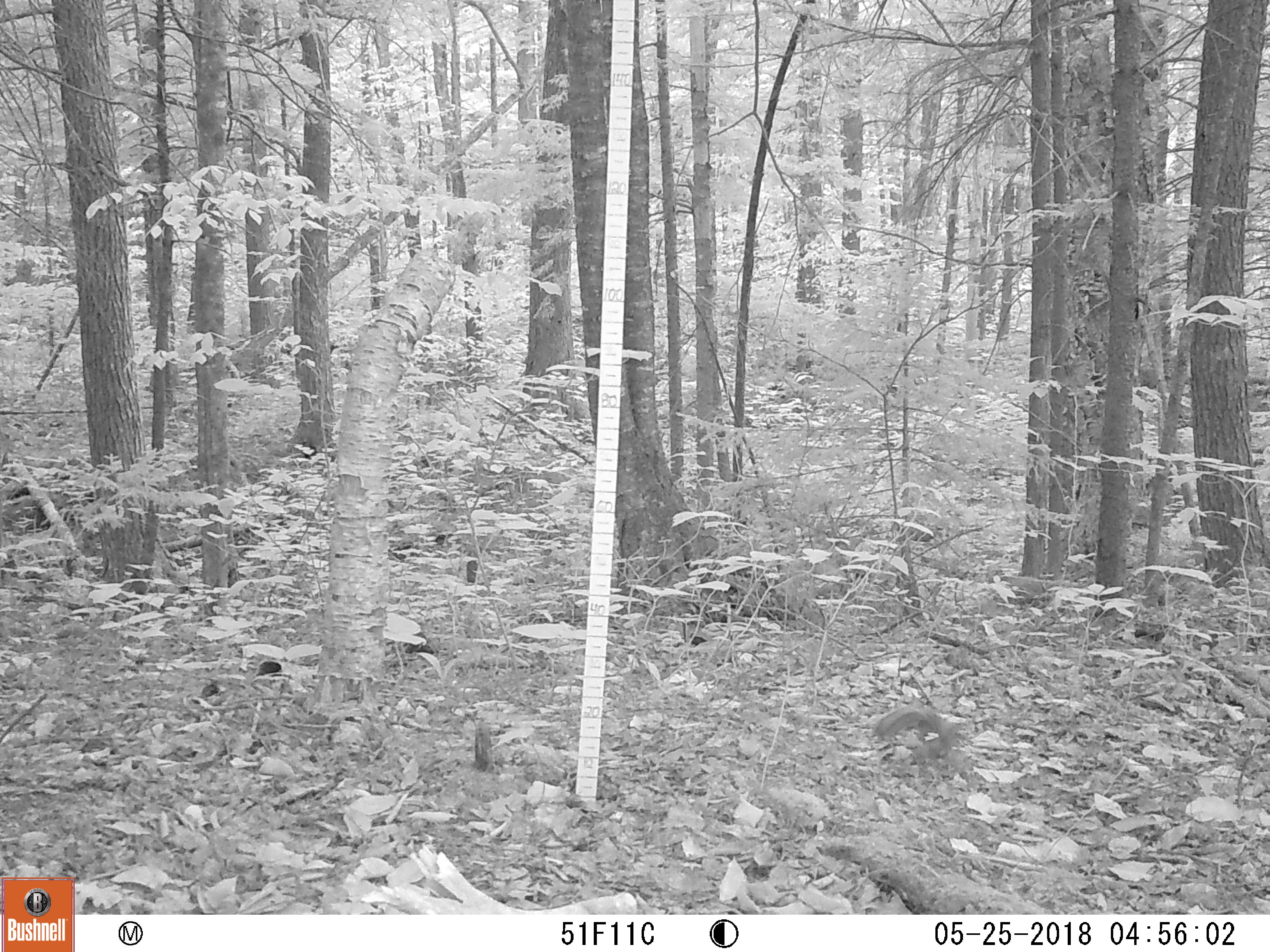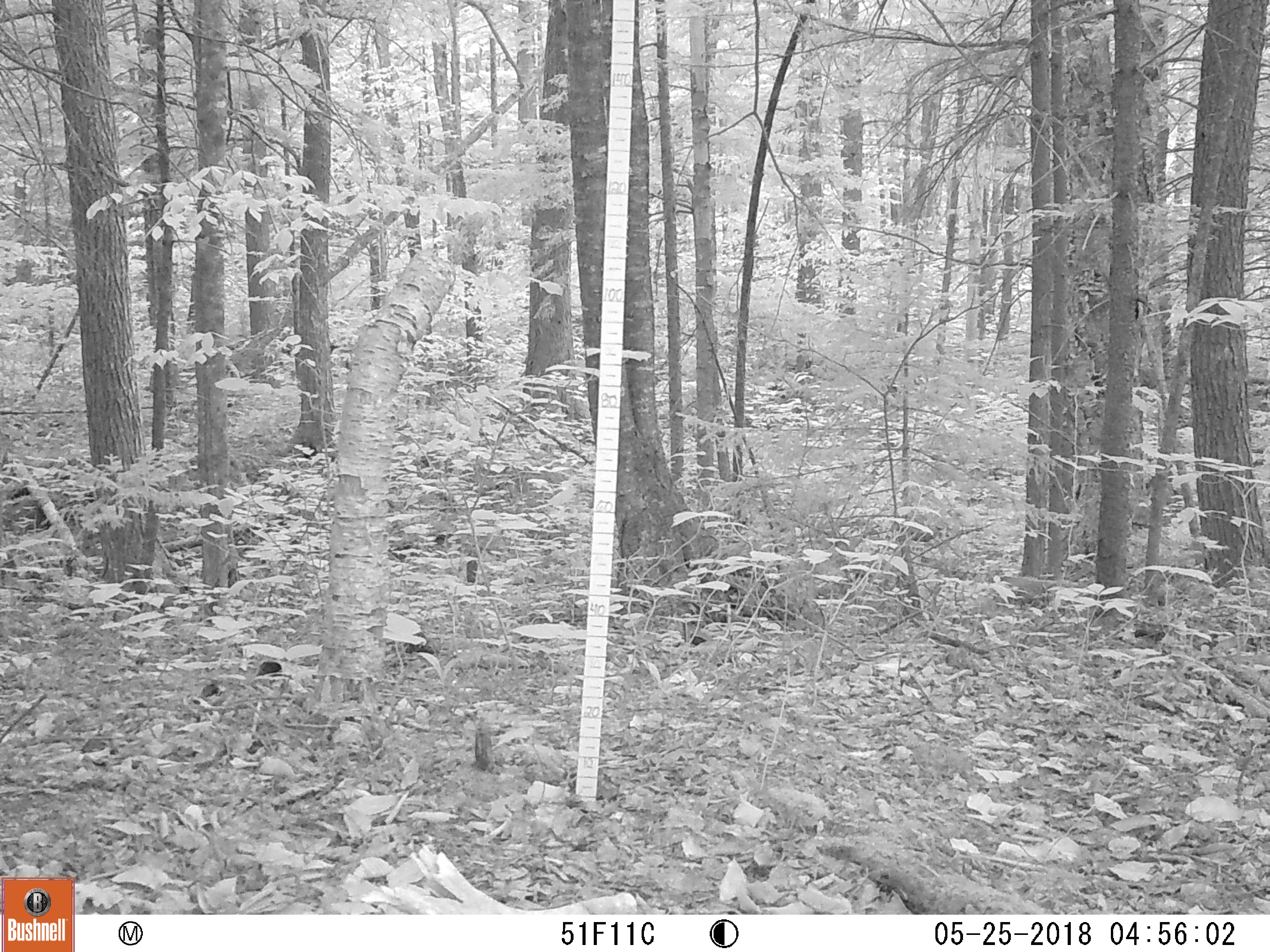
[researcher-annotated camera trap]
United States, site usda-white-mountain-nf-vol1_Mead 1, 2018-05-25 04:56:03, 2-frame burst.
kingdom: Animalia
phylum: Chordata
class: Mammalia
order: Rodentia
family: Sciuridae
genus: Tamiasciurus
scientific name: Tamiasciurus hudsonicus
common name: red squirrel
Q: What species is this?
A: Red squirrel (Tamiasciurus hudsonicus).